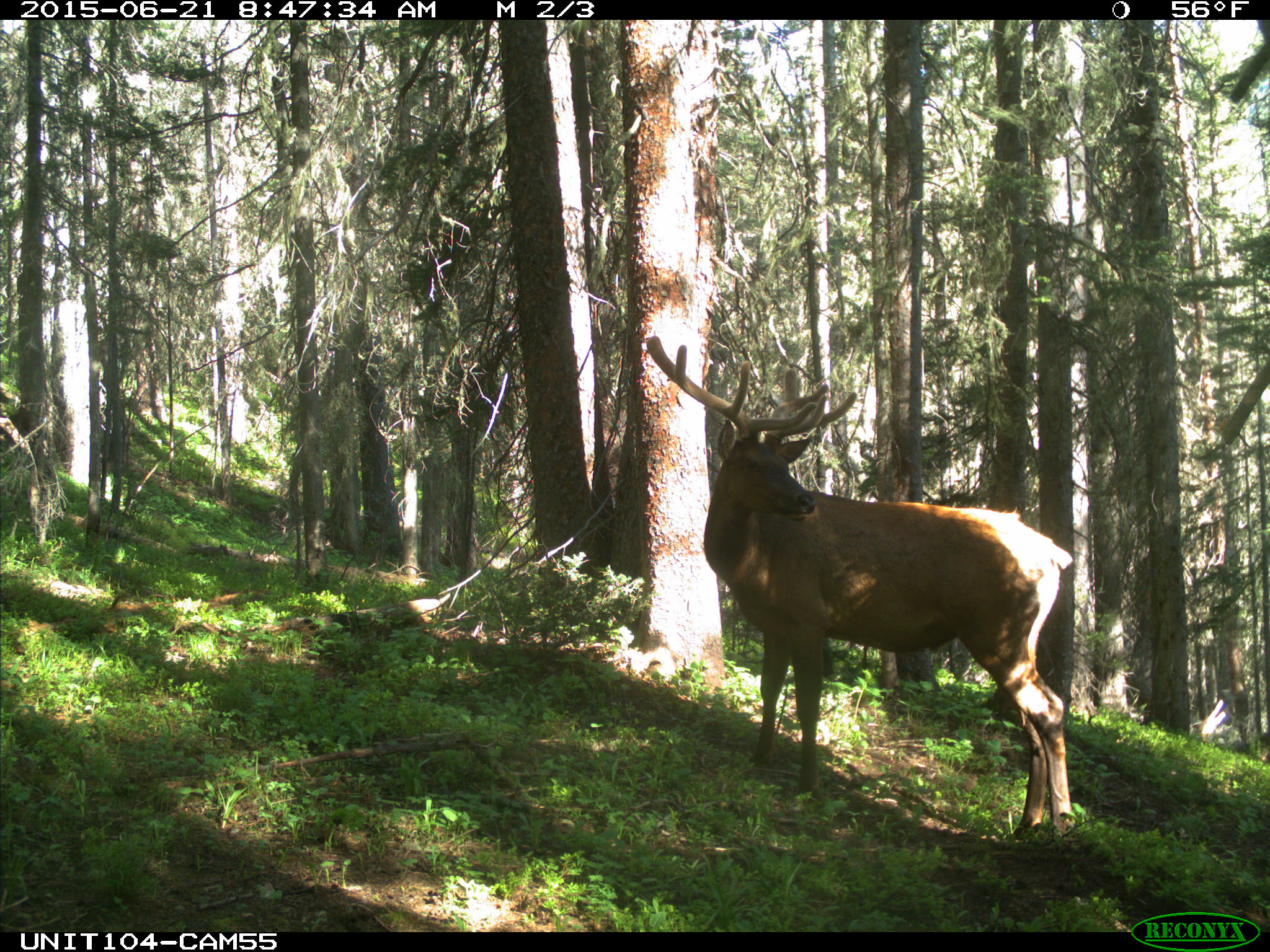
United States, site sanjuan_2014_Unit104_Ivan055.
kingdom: Animalia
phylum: Chordata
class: Mammalia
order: Artiodactyla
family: Cervidae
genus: Cervus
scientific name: Cervus elaphus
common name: red deer